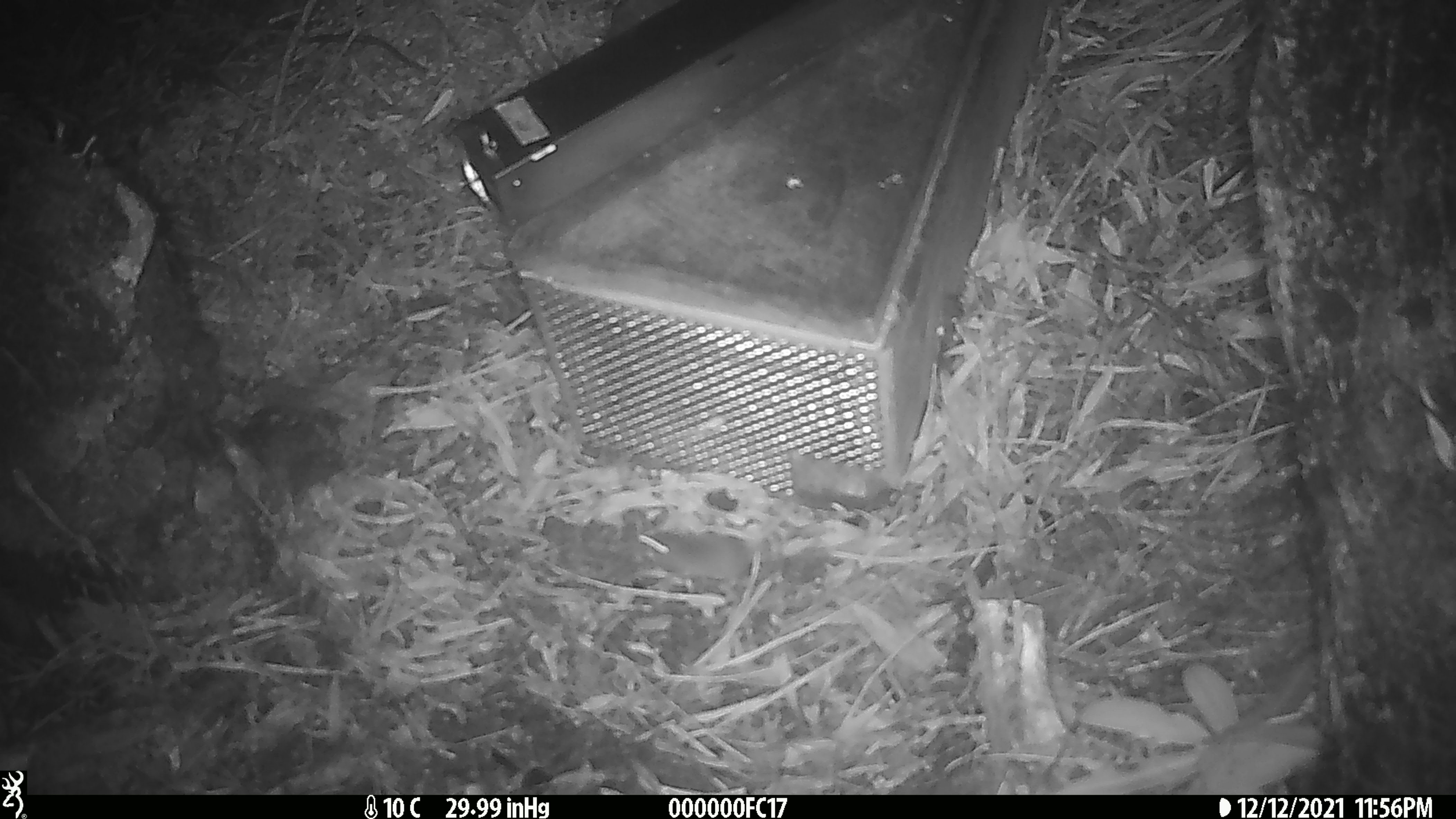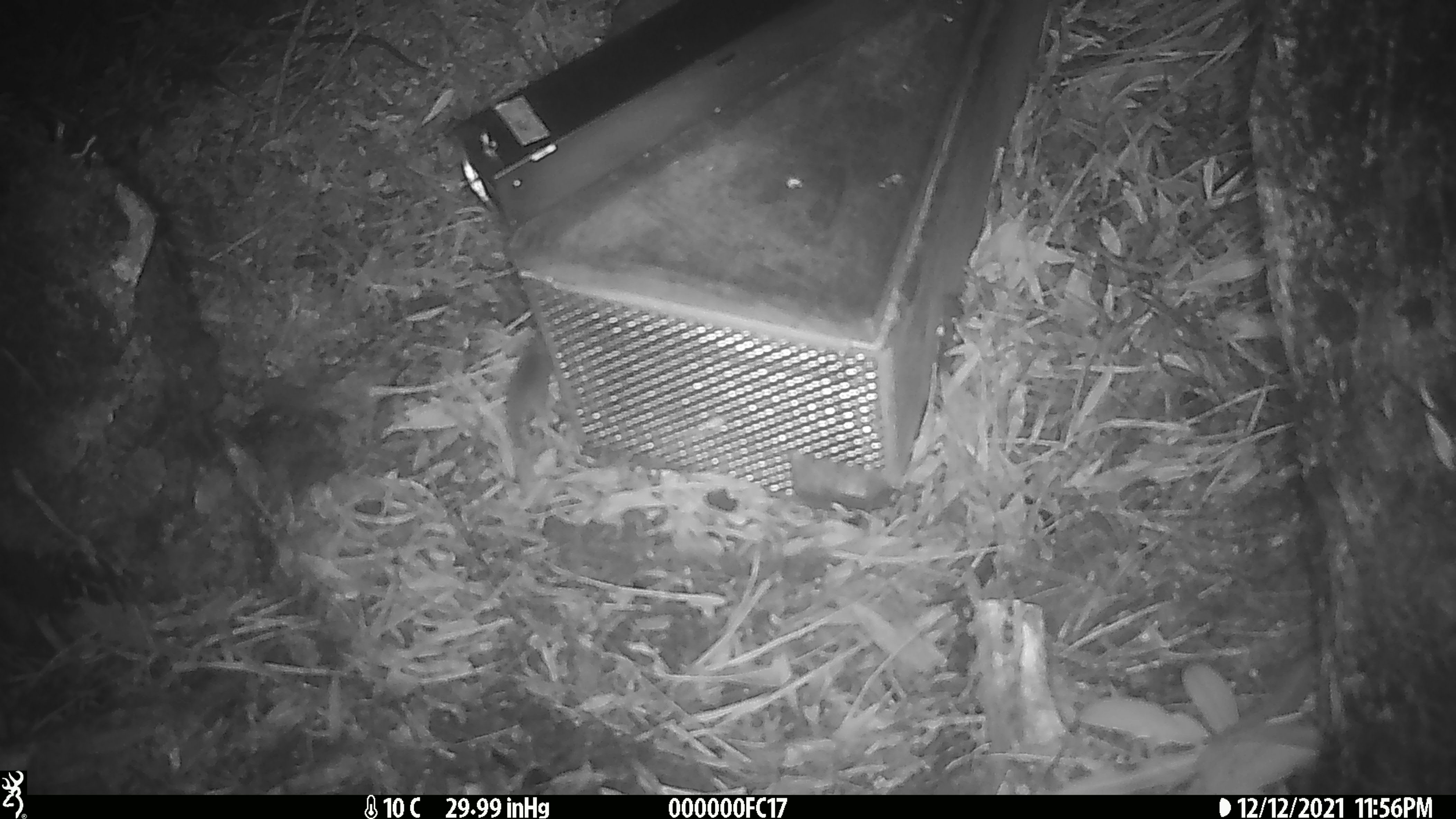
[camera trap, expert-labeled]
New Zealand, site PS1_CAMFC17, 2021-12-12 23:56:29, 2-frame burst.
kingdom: Animalia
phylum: Chordata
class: Mammalia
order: Rodentia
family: Muridae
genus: Mus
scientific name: Mus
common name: mouse